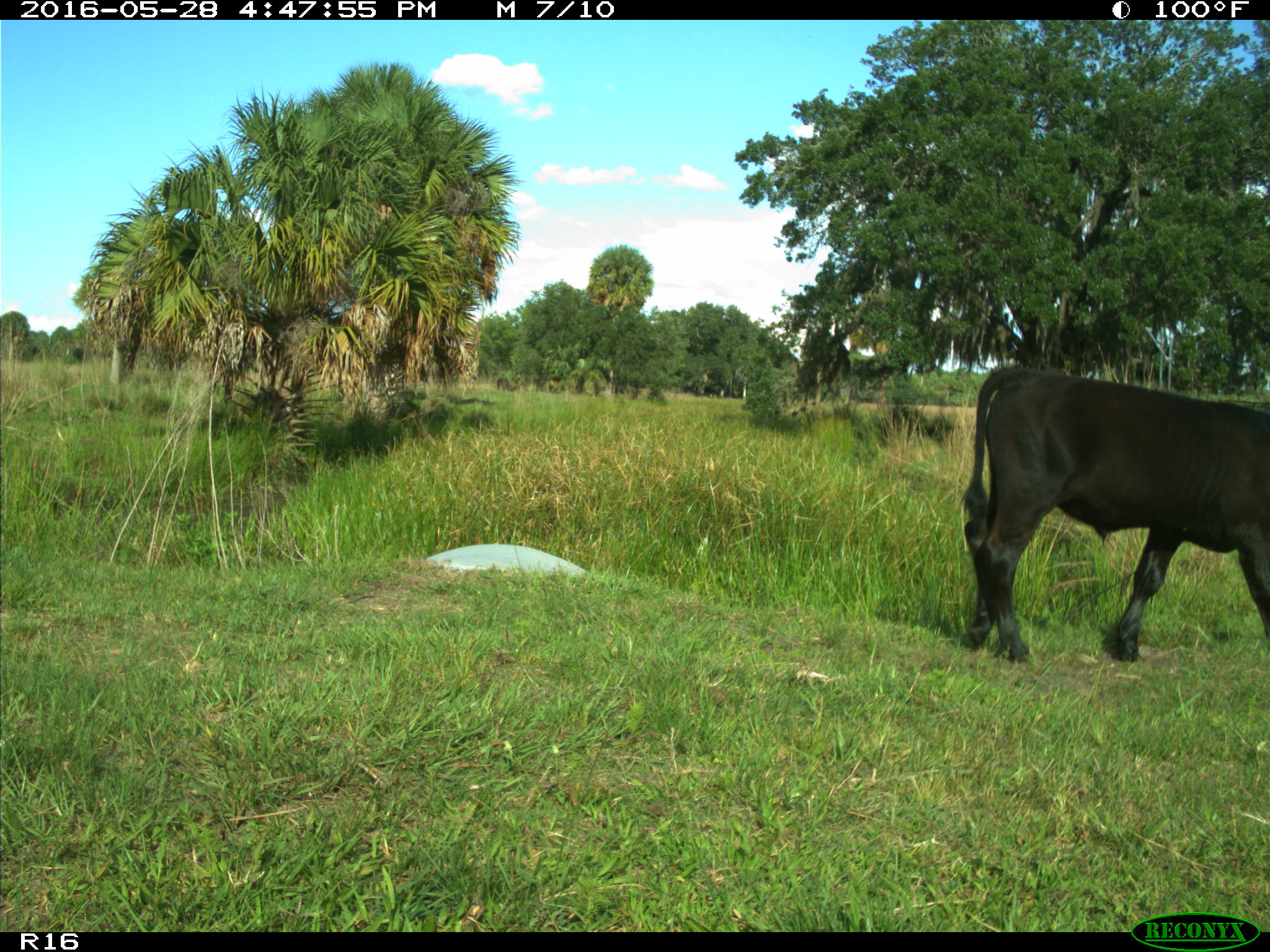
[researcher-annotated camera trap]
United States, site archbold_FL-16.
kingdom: Animalia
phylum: Chordata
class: Mammalia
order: Artiodactyla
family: Bovidae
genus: Bos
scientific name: Bos taurus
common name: domestic cow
Bos taurus (domestic cow).